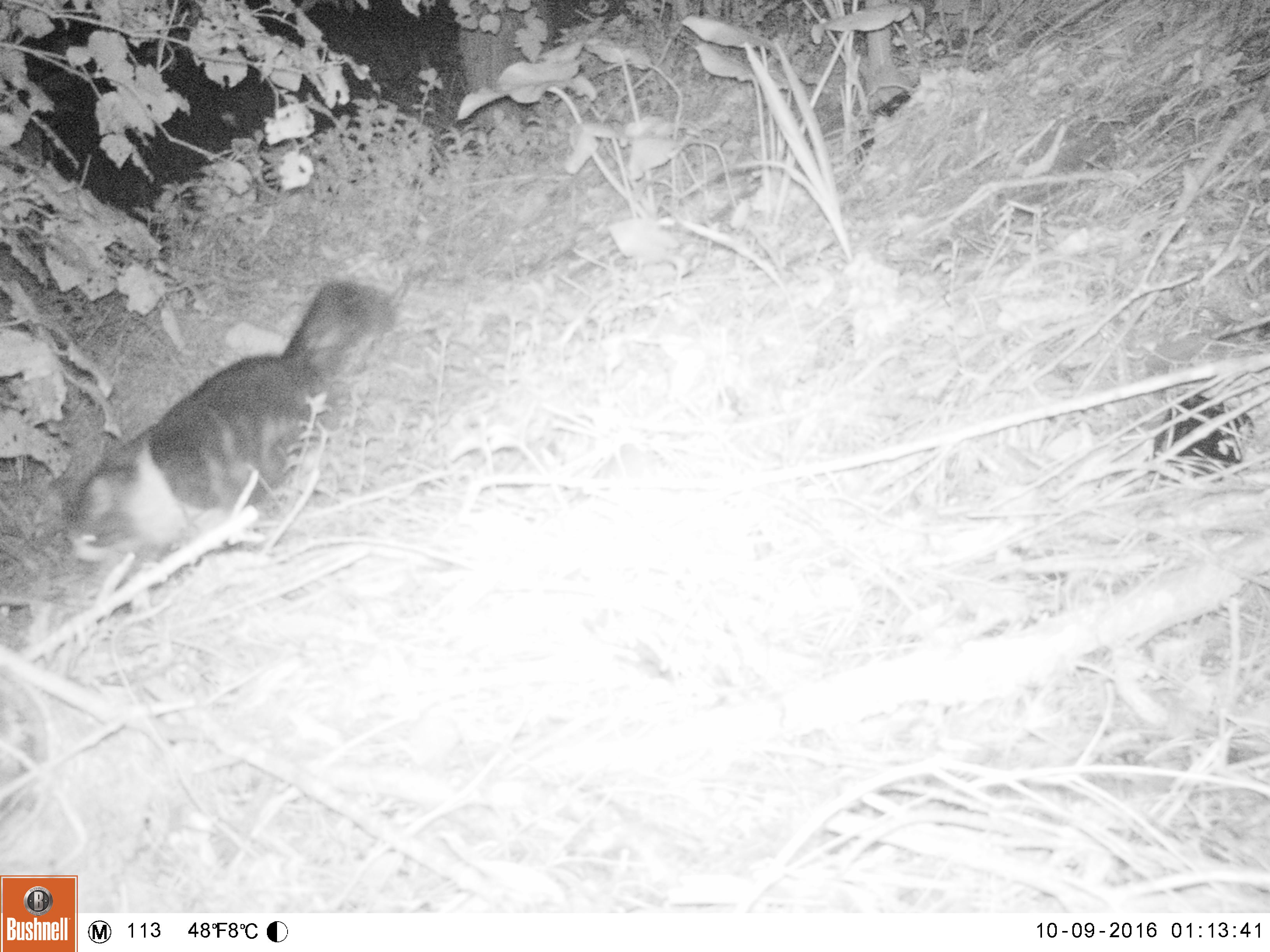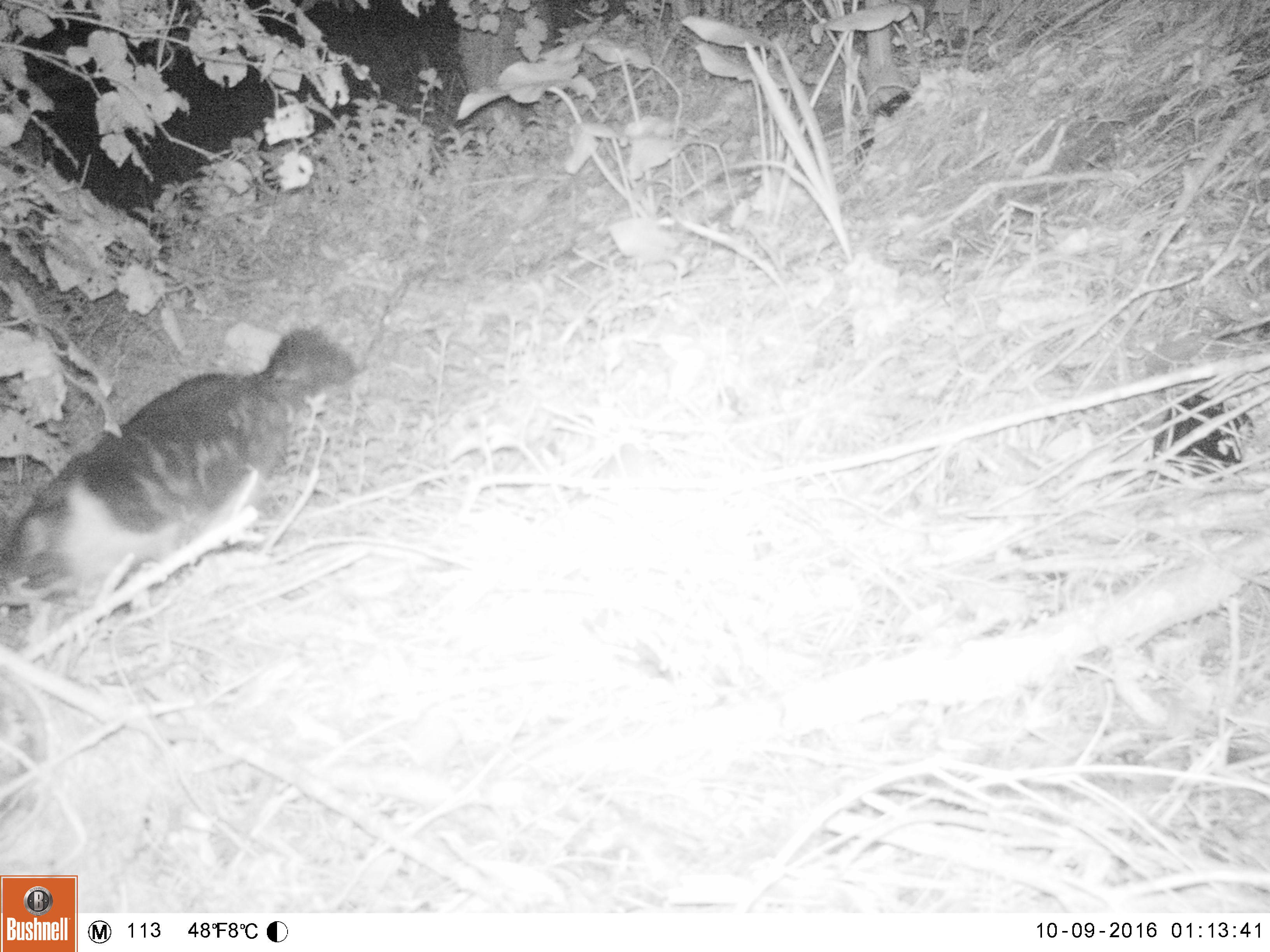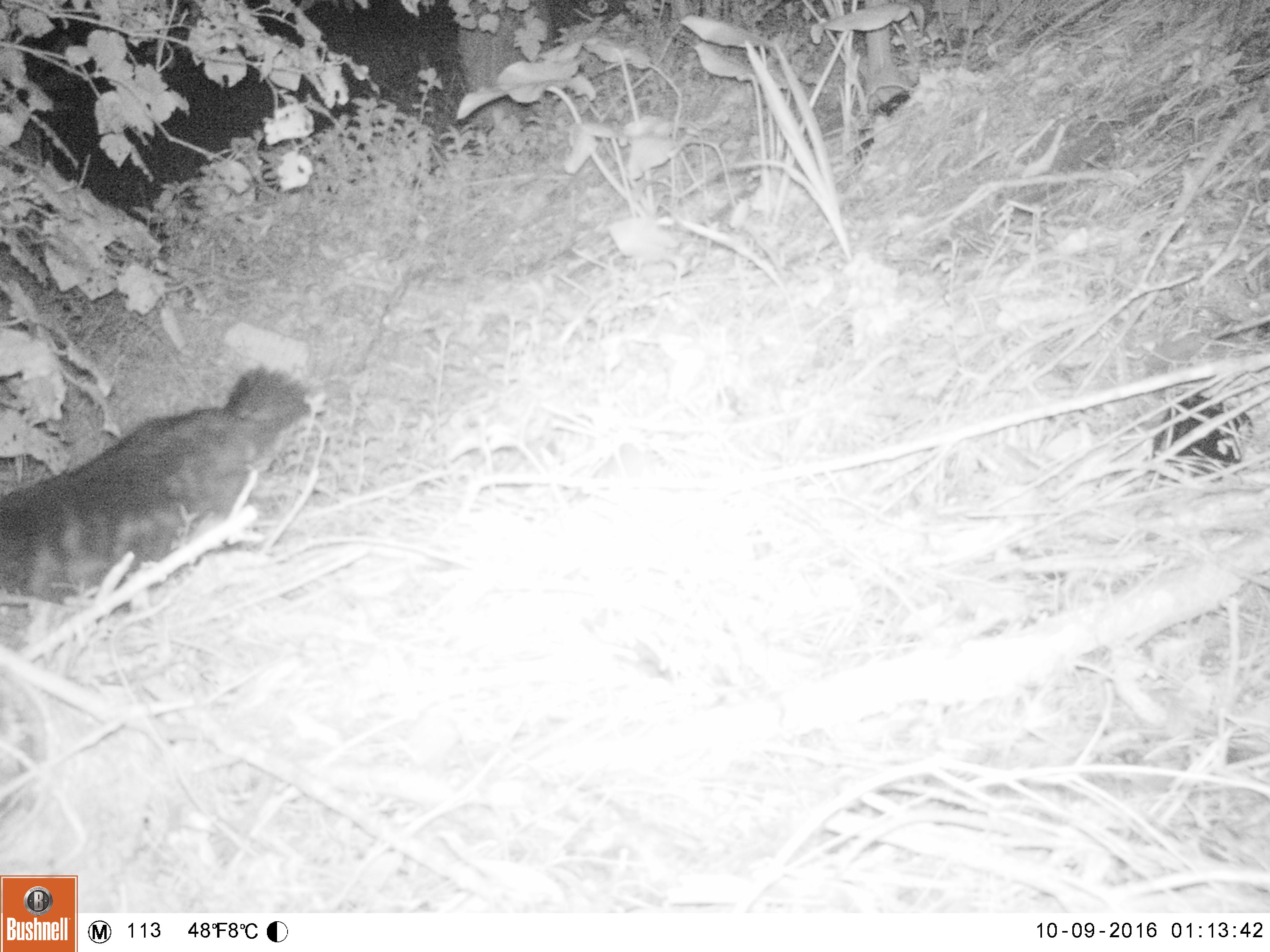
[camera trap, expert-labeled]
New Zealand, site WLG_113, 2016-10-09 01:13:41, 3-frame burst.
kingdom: Animalia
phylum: Chordata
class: Mammalia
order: Carnivora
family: Felidae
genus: Felis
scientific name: Felis catus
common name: domestic cat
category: cat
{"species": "cat (domestic cat) (Felis catus)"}